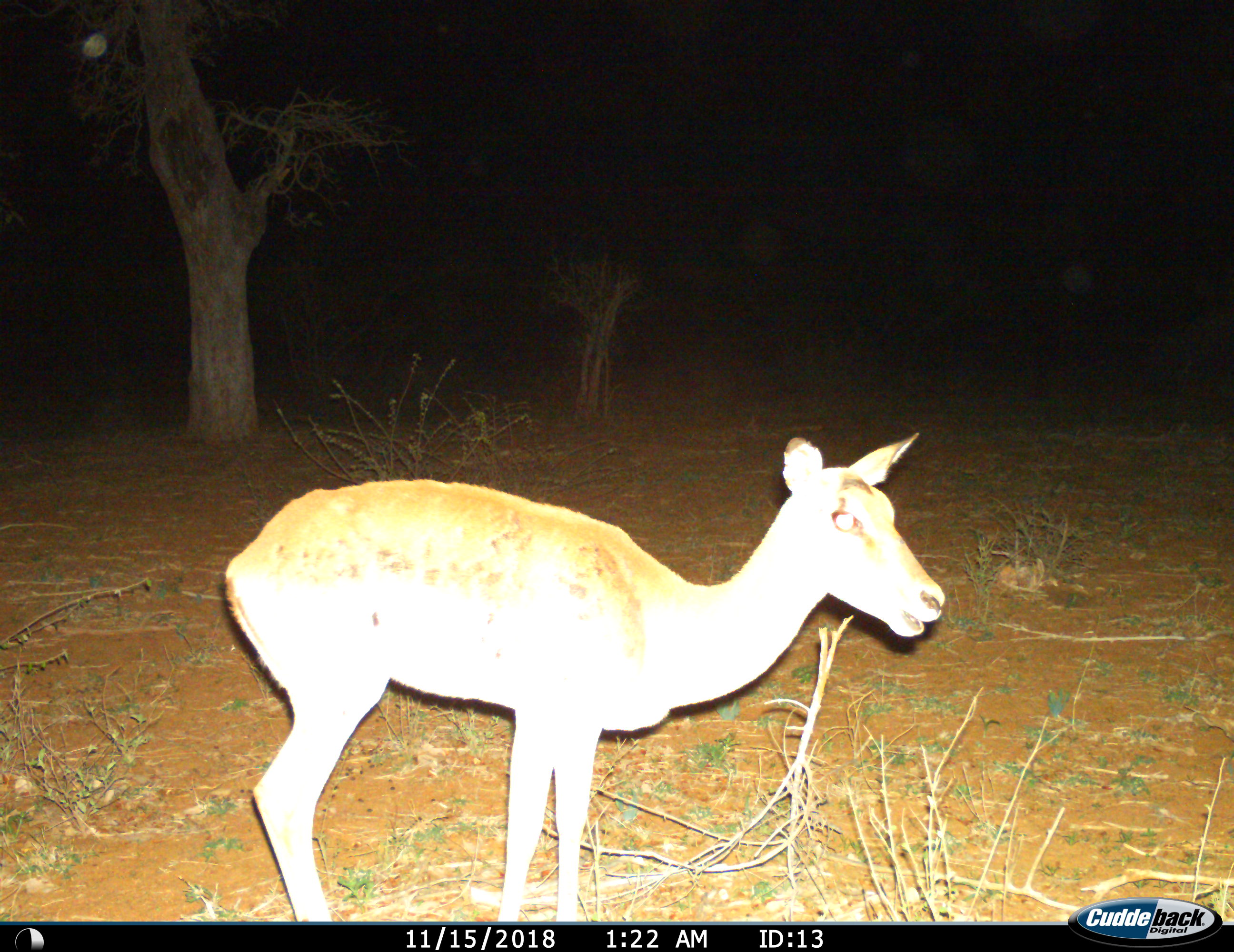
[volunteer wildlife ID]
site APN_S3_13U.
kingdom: Animalia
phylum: Chordata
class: Mammalia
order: Artiodactyla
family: Bovidae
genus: Aepyceros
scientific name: Aepyceros melampus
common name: impala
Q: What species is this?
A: Impala (Aepyceros melampus).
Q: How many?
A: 1.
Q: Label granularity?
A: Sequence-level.